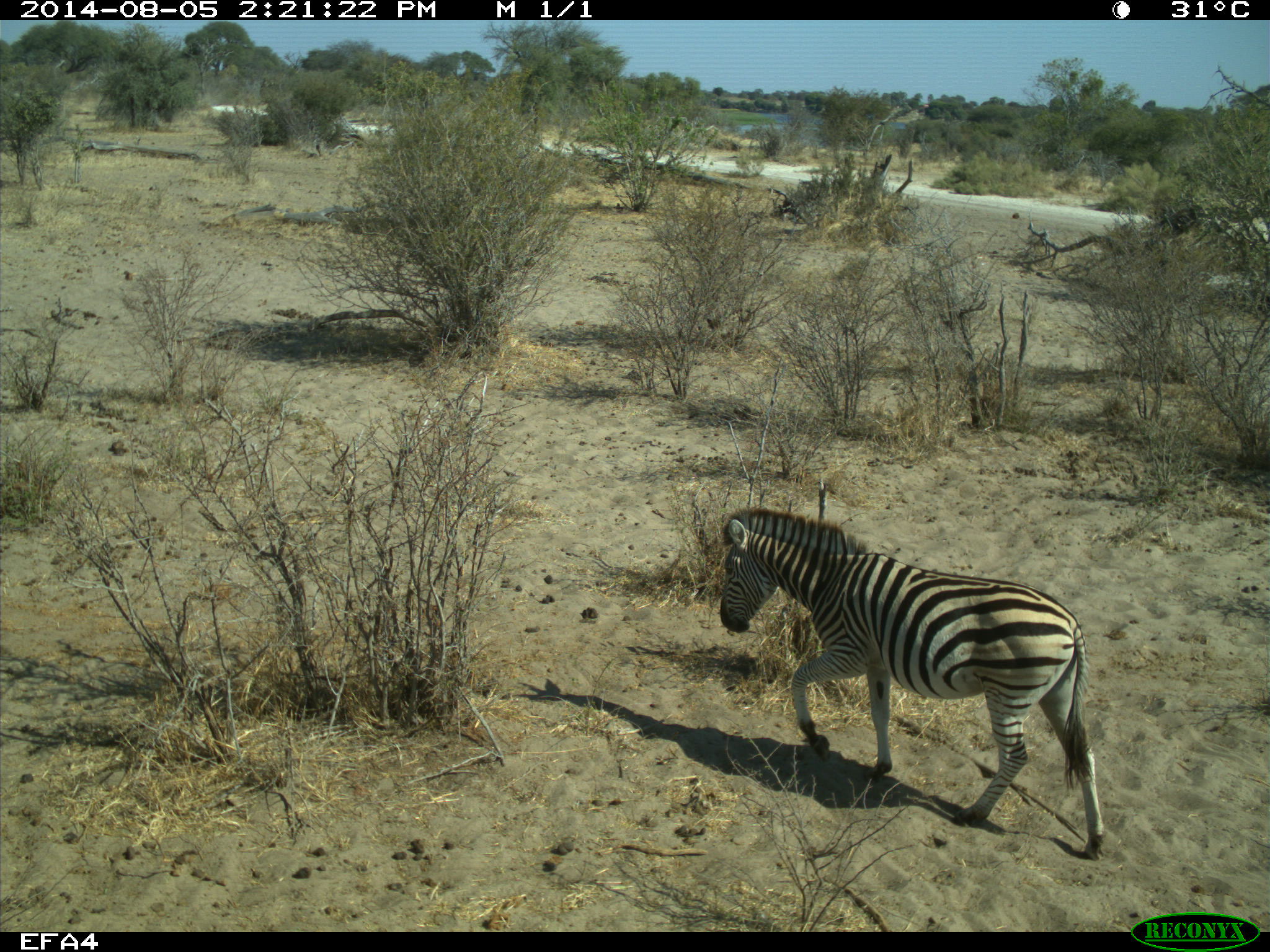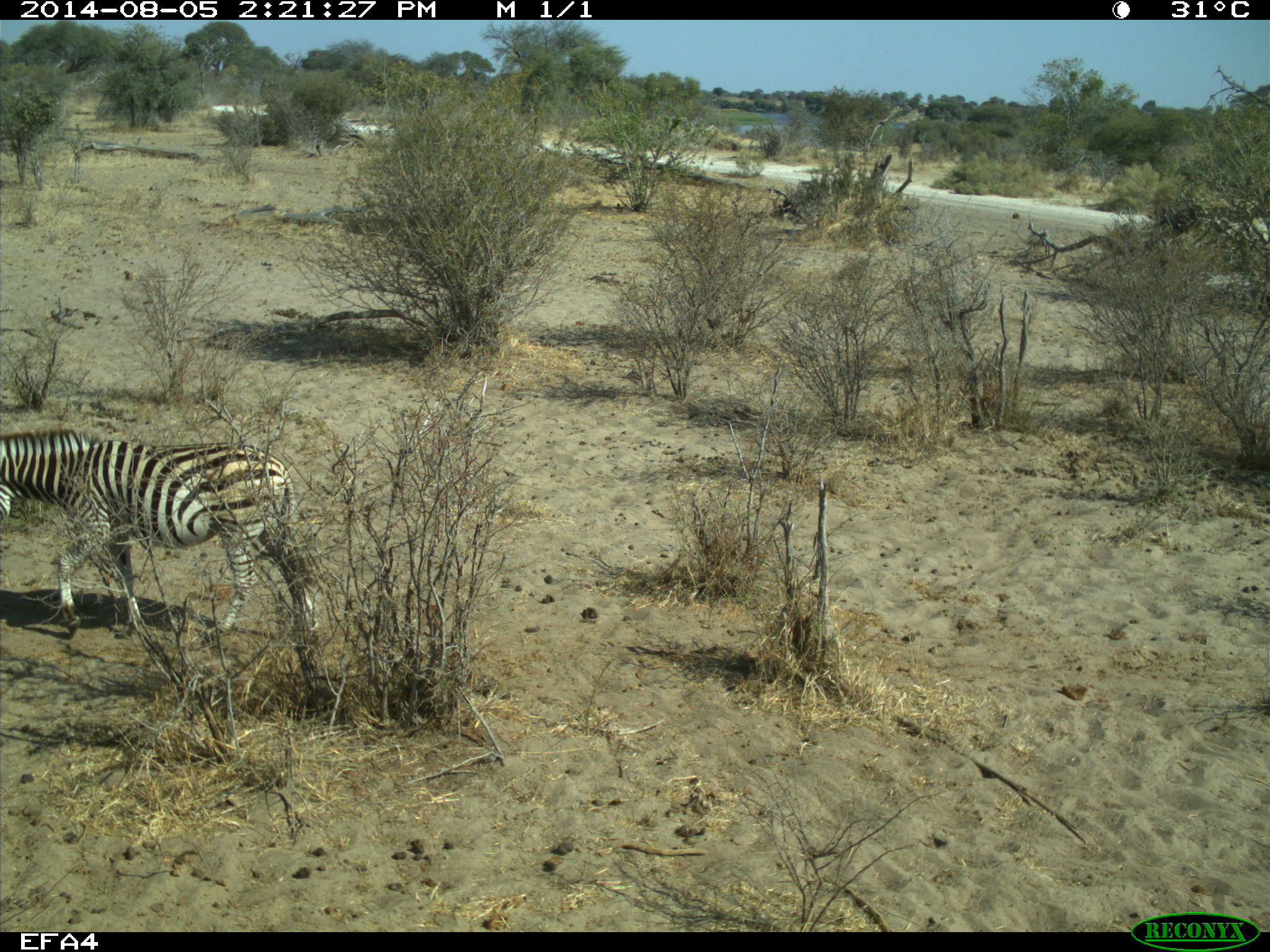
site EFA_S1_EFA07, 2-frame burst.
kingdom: Animalia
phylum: Chordata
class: Mammalia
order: Perissodactyla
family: Equidae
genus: Equus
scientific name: Equus quagga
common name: plains zebra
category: zebraplains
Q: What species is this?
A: Zebraplains (plains zebra) (Equus quagga).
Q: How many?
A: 1.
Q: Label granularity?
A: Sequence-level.